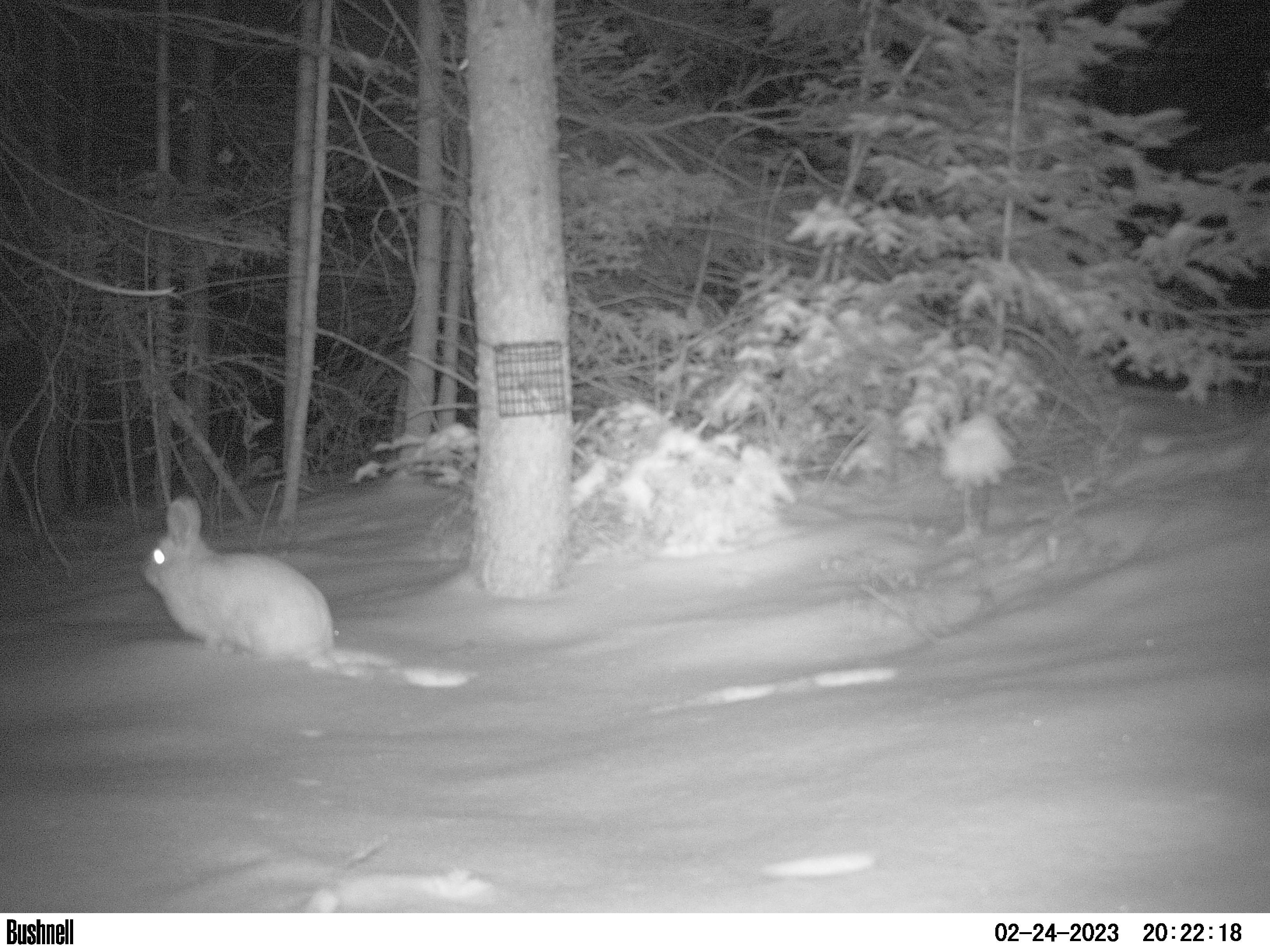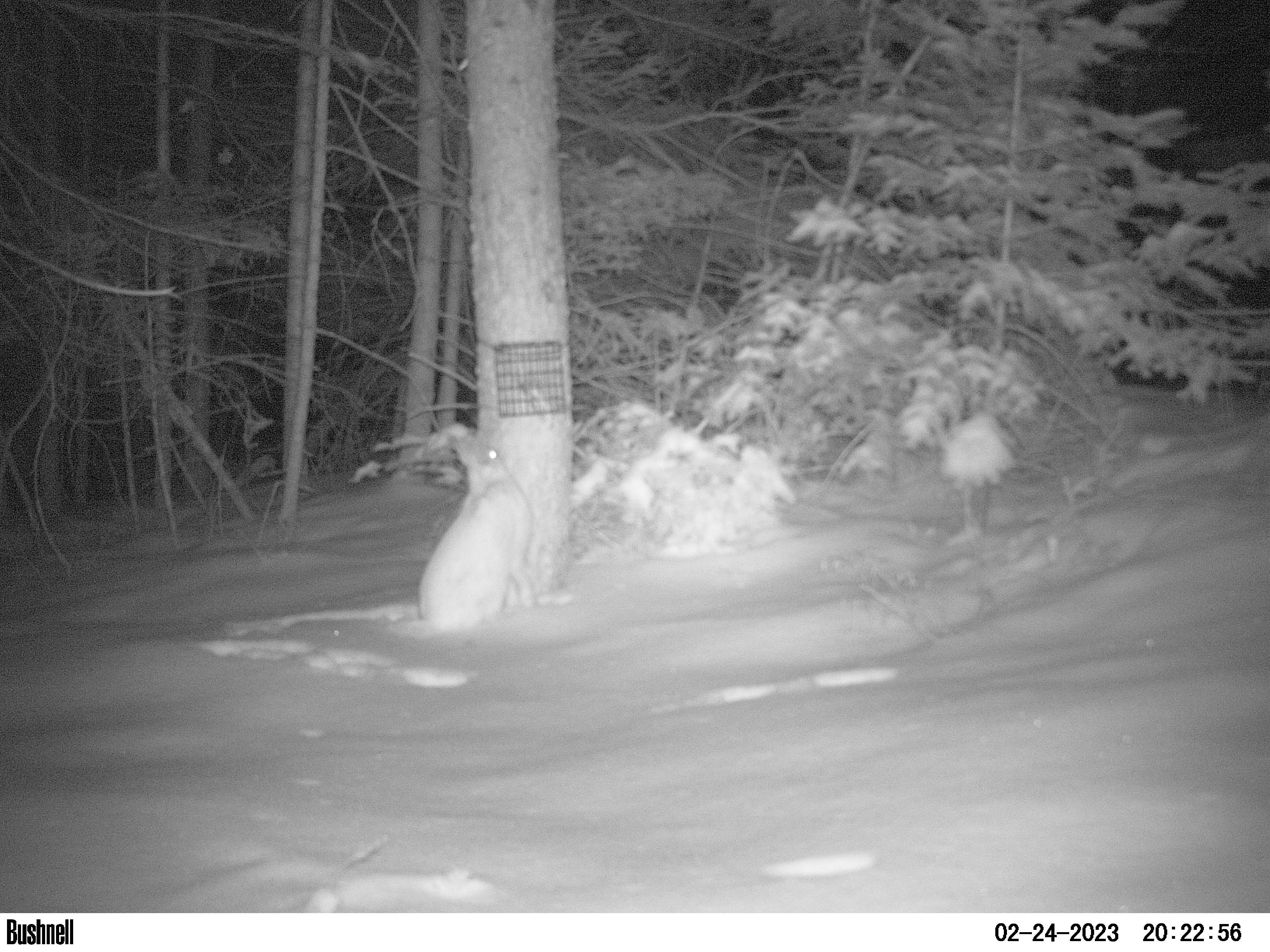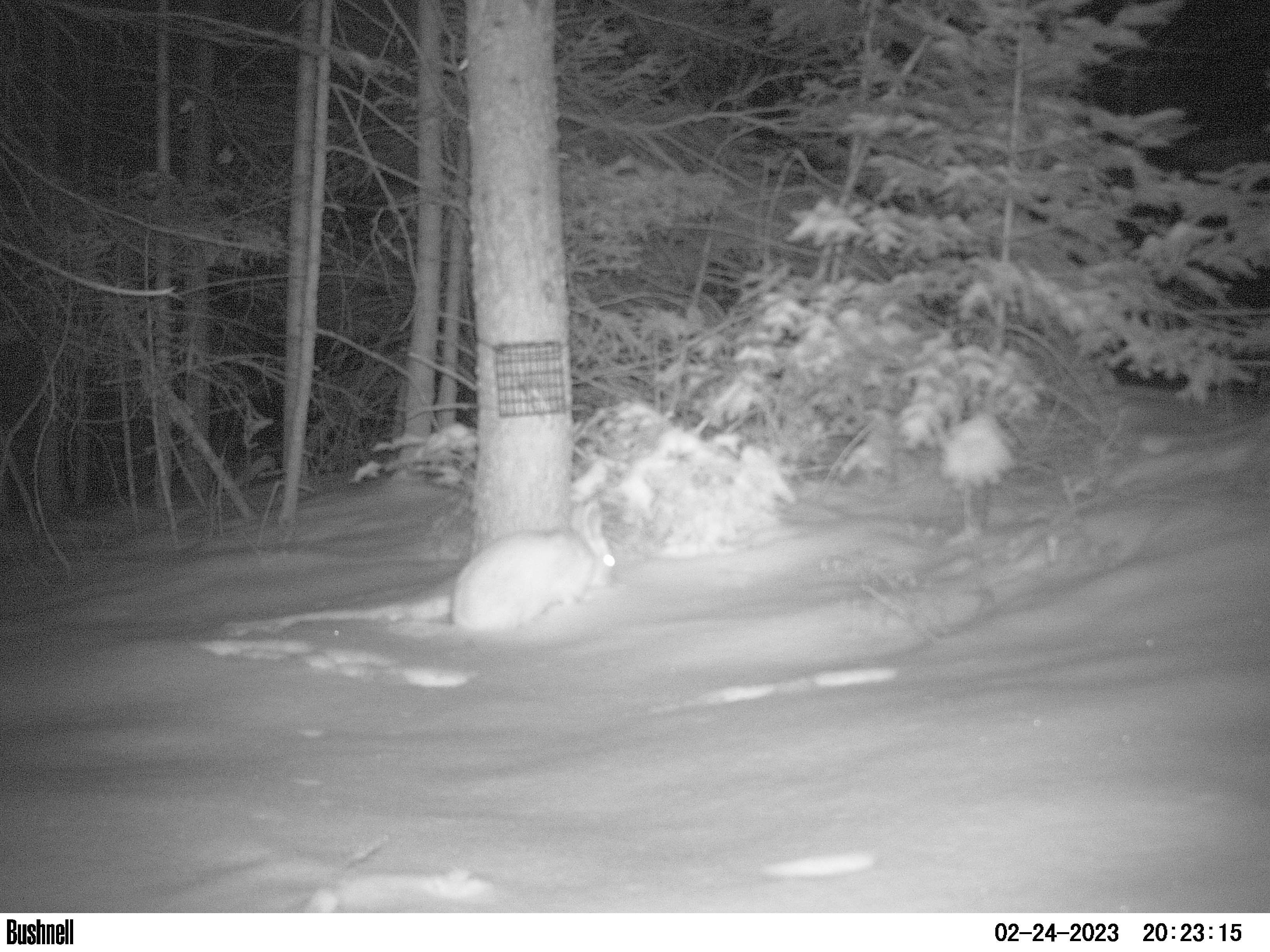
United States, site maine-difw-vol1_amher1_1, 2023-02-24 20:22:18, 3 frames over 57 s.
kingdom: Animalia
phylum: Chordata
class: Mammalia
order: Lagomorpha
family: Leporidae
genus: Lepus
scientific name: Lepus americanus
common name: snowshoe hare